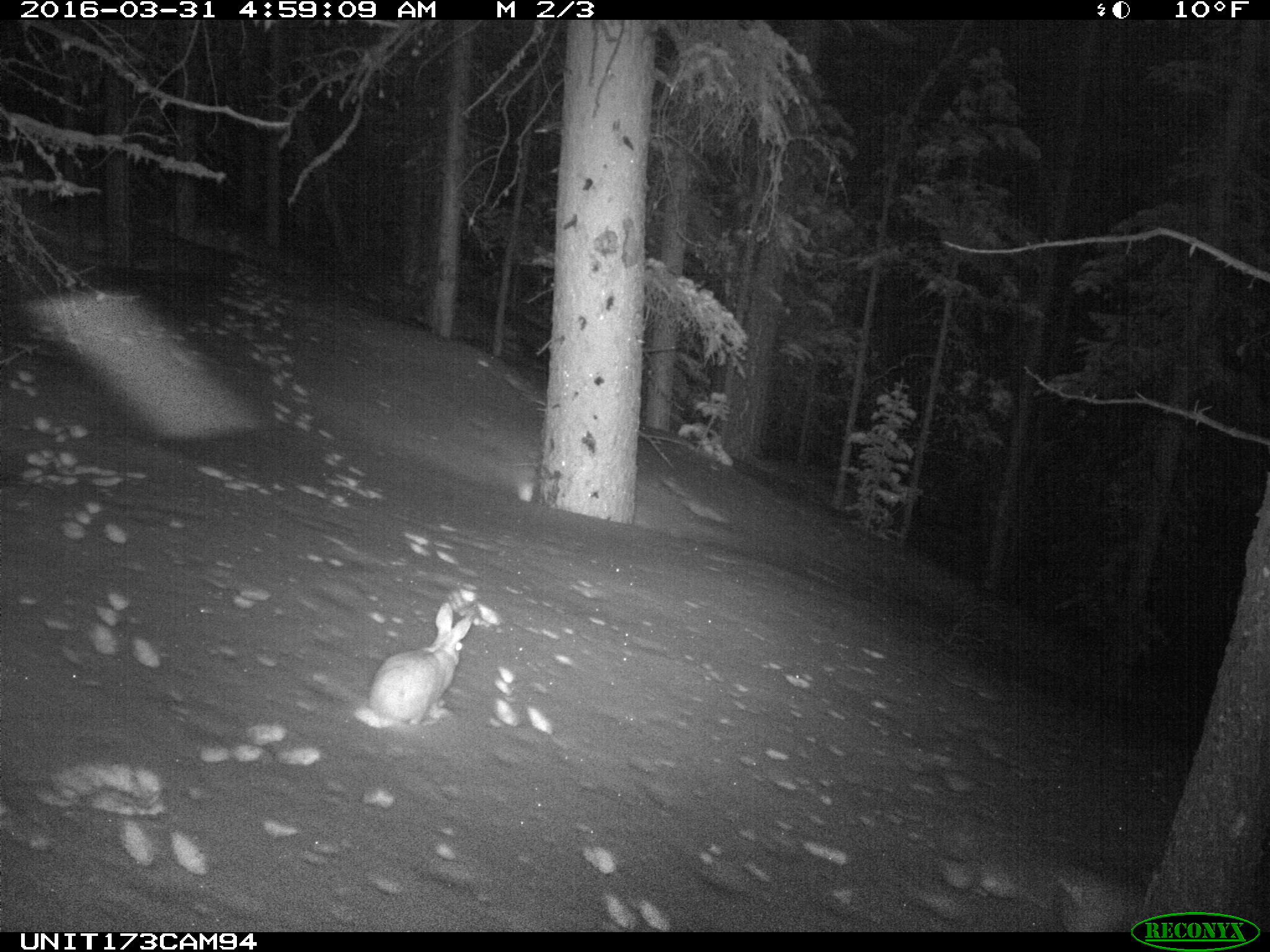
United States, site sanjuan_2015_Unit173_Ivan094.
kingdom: Animalia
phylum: Chordata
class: Mammalia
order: Lagomorpha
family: Leporidae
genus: Lepus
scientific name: Lepus americanus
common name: snowshoe hare